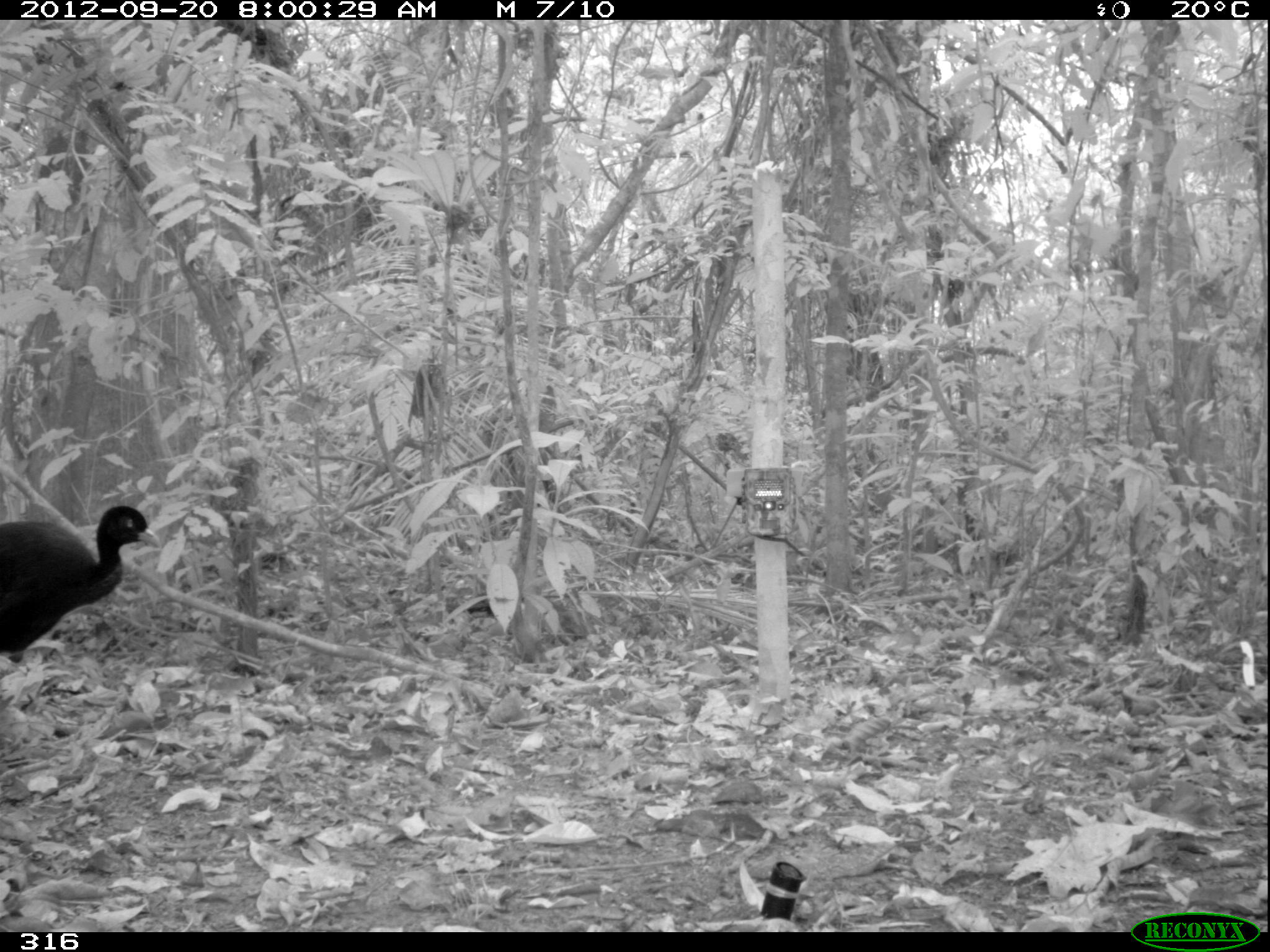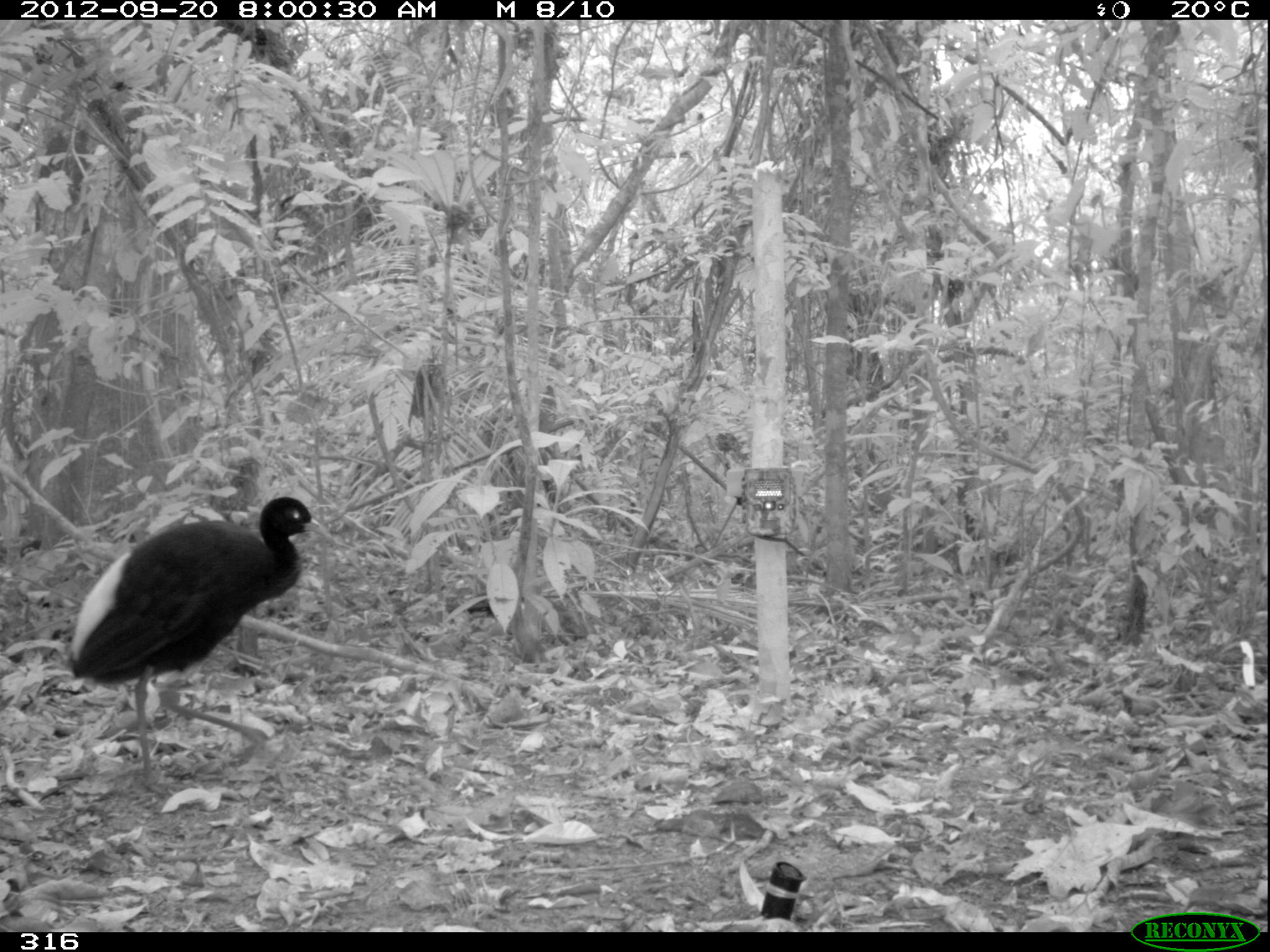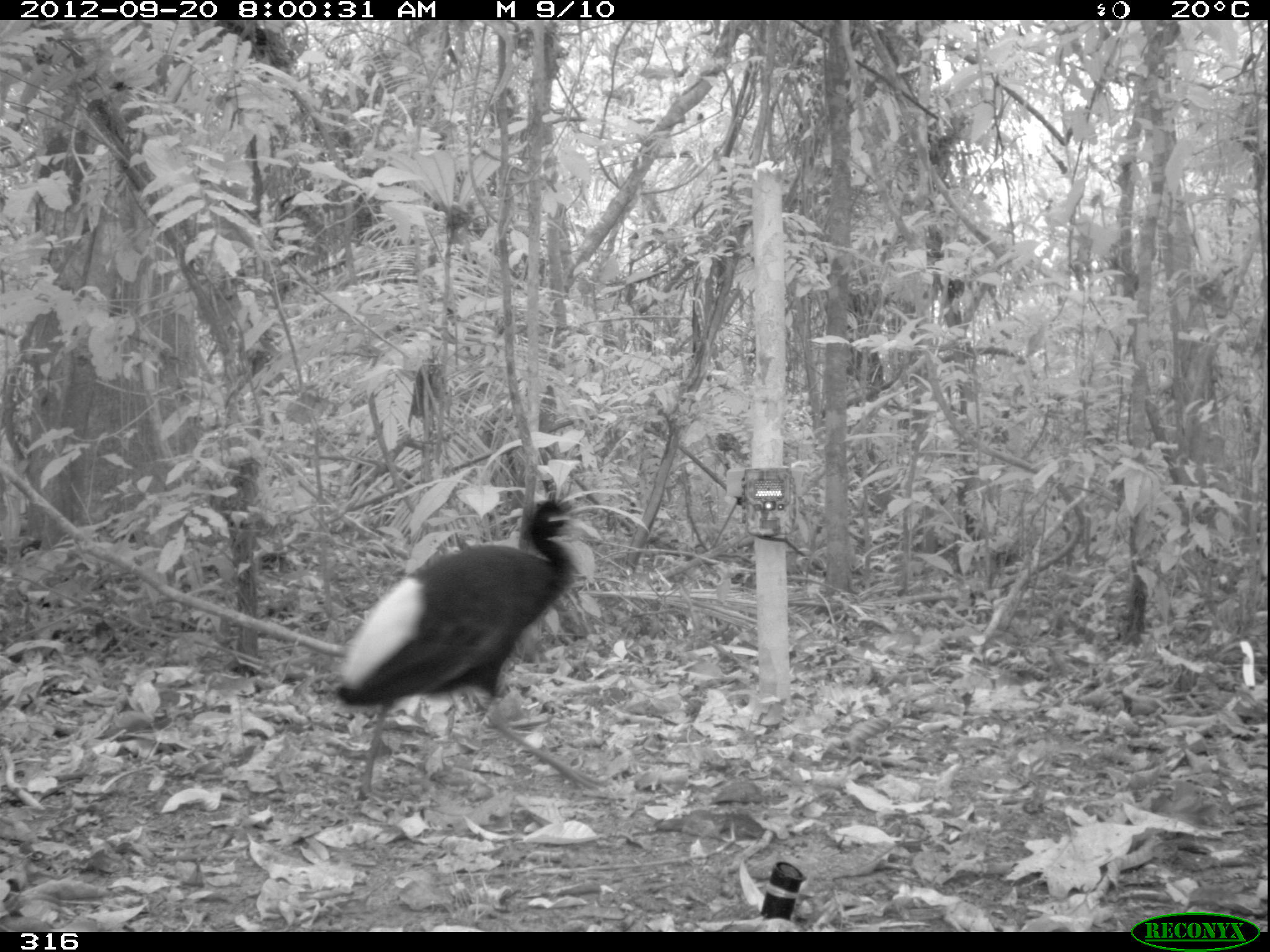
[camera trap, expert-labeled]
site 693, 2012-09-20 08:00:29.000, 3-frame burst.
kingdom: Animalia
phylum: Chordata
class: Aves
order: Gruiformes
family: Psophiidae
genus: Psophia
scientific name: Psophia leucoptera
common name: pale-winged trumpeter